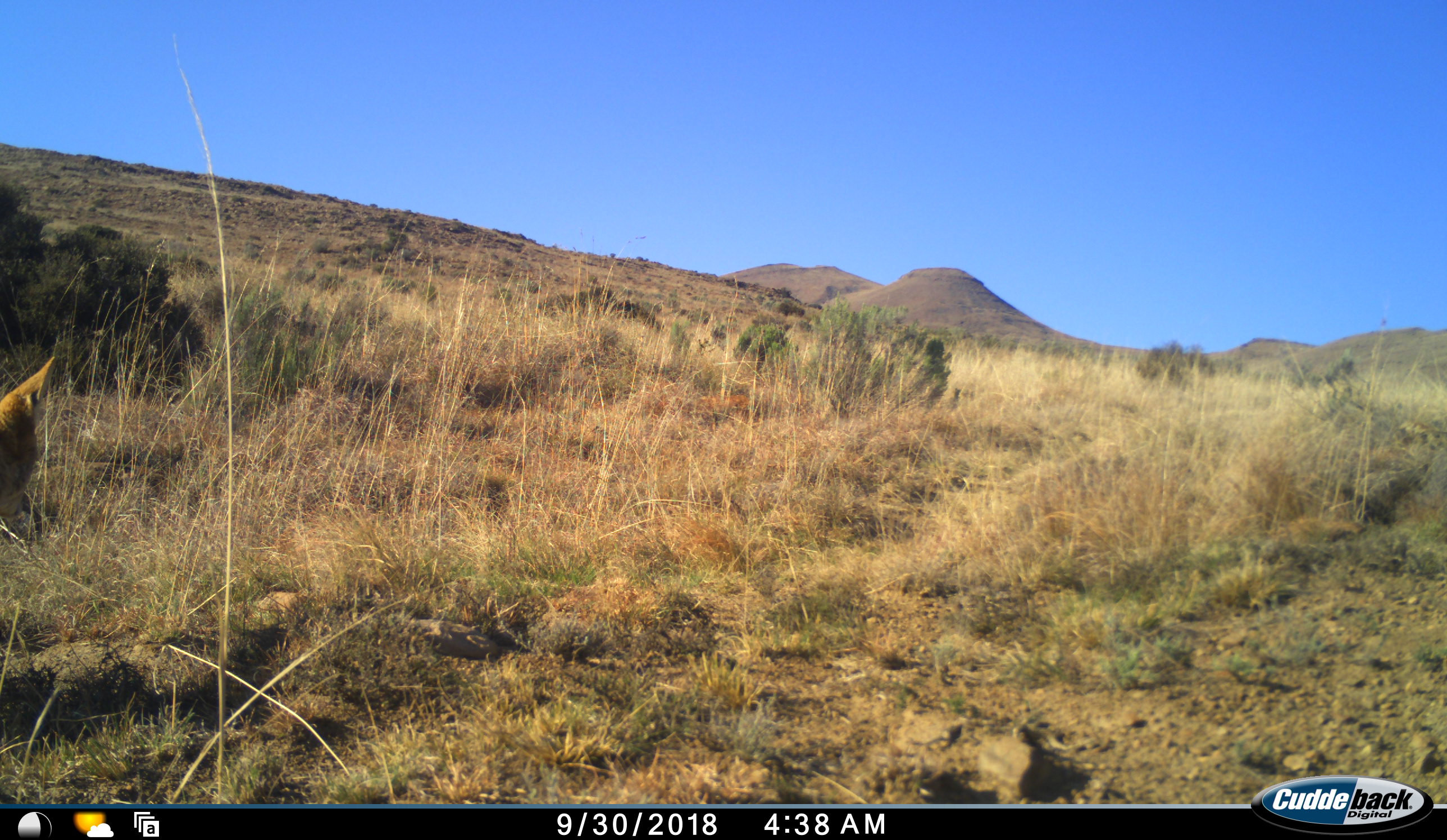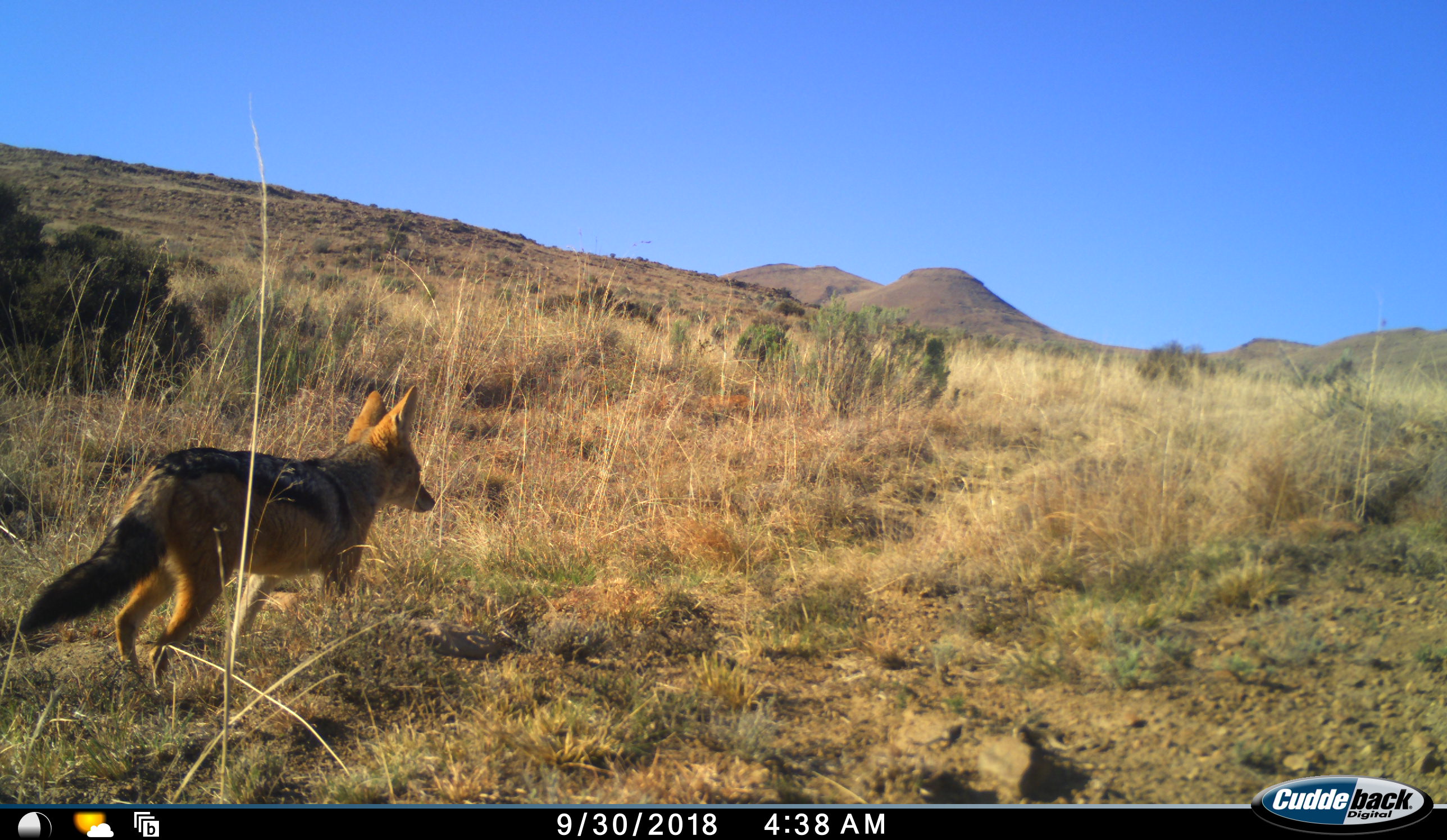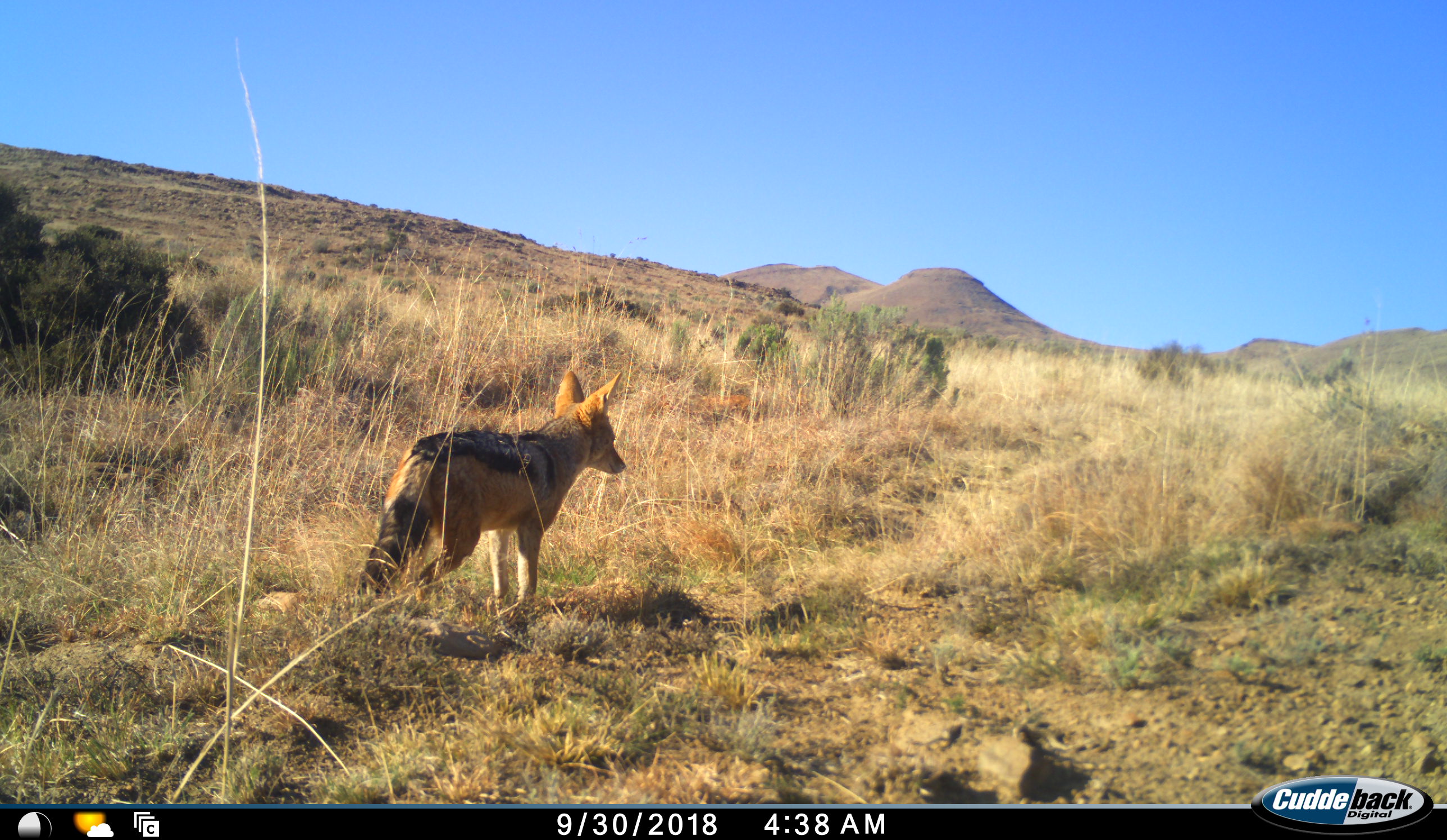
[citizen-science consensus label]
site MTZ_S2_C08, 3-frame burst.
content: unidentified animal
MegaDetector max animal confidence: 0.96